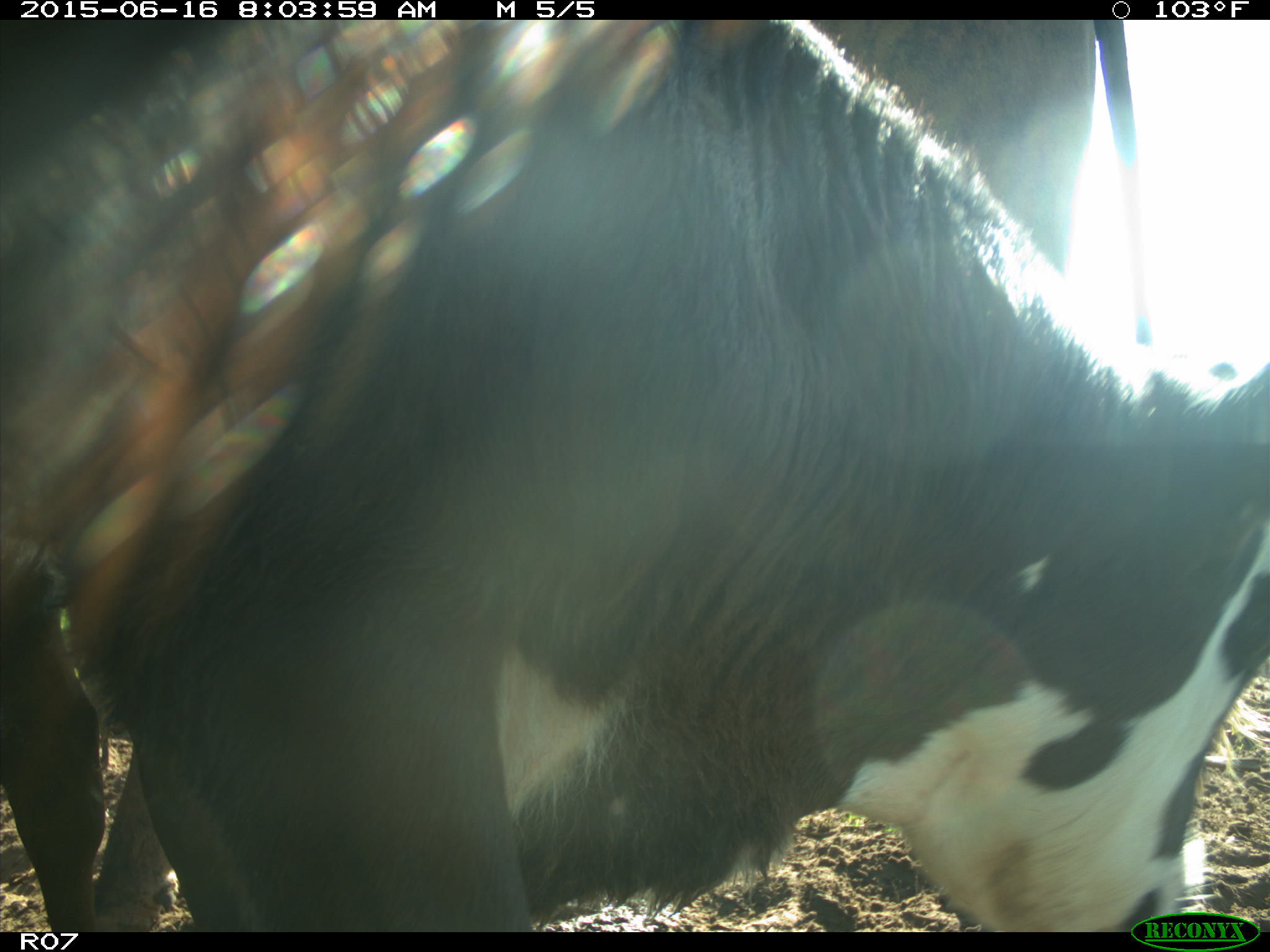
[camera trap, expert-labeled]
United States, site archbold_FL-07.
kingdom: Animalia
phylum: Chordata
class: Mammalia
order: Artiodactyla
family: Bovidae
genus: Bos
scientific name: Bos taurus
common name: domestic cow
Bos taurus (domestic cow).